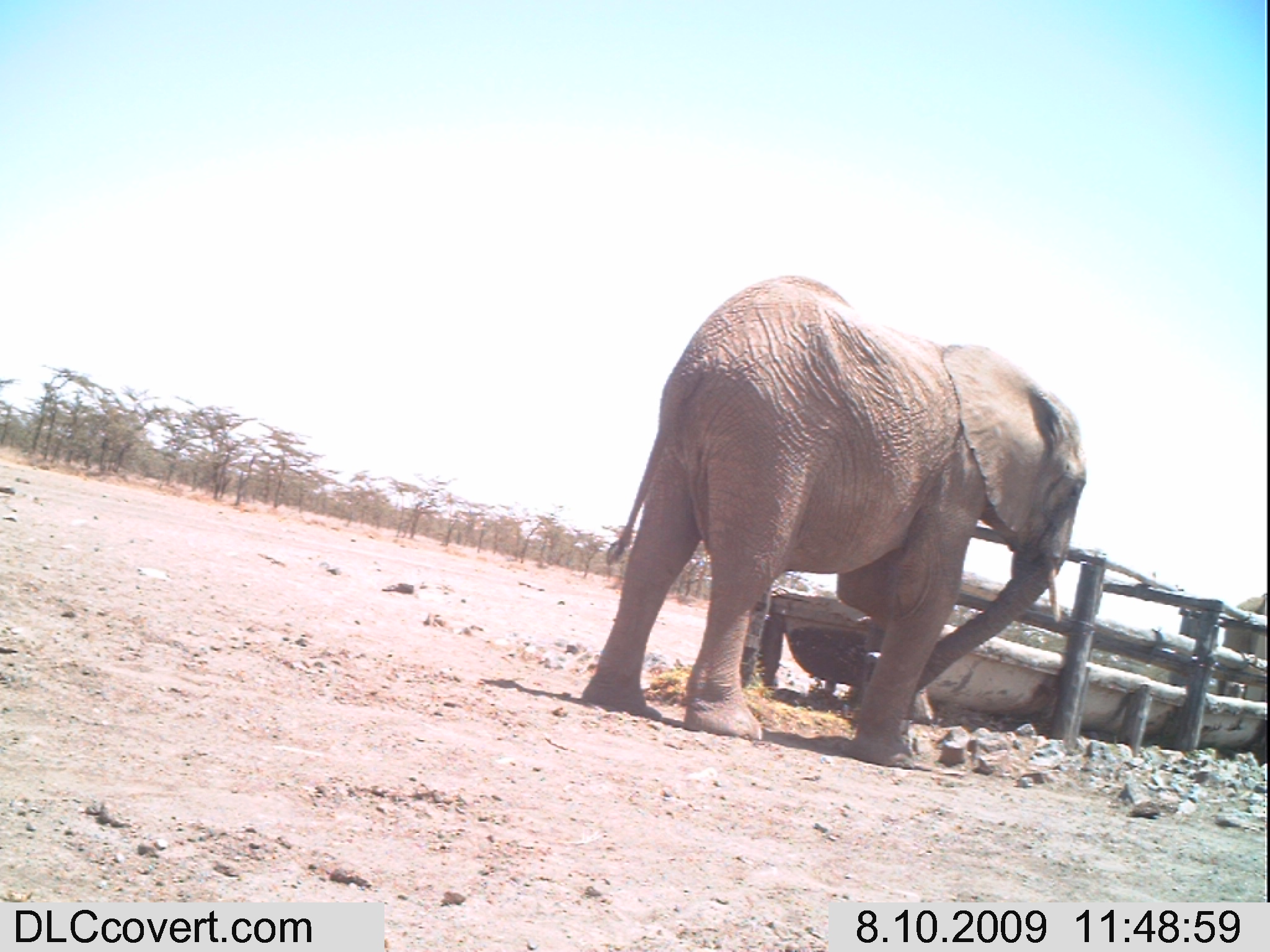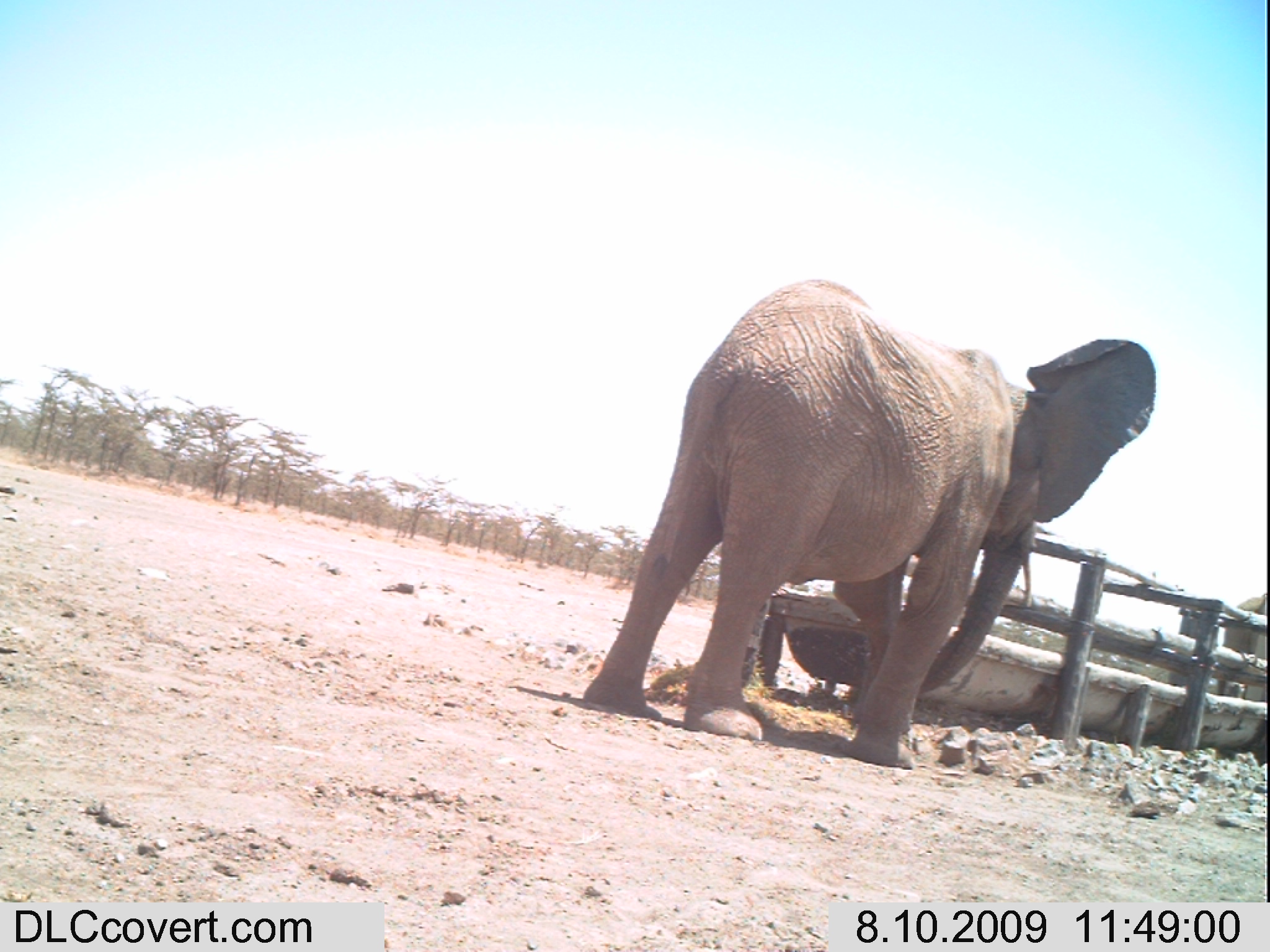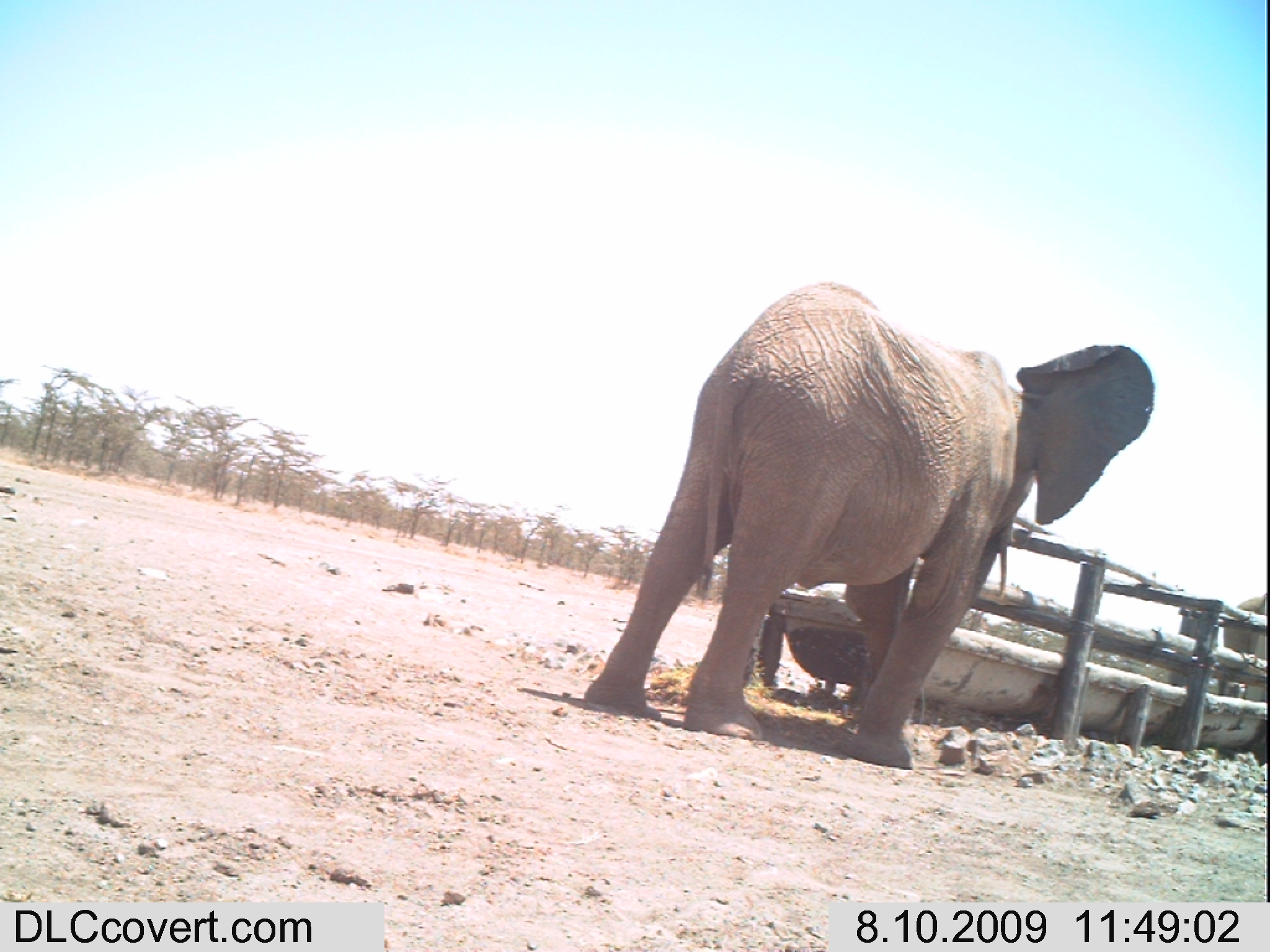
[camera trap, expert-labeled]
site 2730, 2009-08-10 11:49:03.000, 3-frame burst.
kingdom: Animalia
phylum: Chordata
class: Mammalia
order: Proboscidea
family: Elephantidae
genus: Loxodonta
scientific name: Loxodonta africana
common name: african bush elephant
Loxodonta africana (african bush elephant), count 2.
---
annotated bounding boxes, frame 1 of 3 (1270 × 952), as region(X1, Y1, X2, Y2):
loxodonta africana: region(578, 269, 1087, 772)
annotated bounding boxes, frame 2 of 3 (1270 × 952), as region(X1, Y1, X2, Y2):
loxodonta africana: region(580, 279, 1157, 771)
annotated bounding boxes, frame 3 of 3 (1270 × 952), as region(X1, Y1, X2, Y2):
loxodonta africana: region(581, 280, 1155, 768)